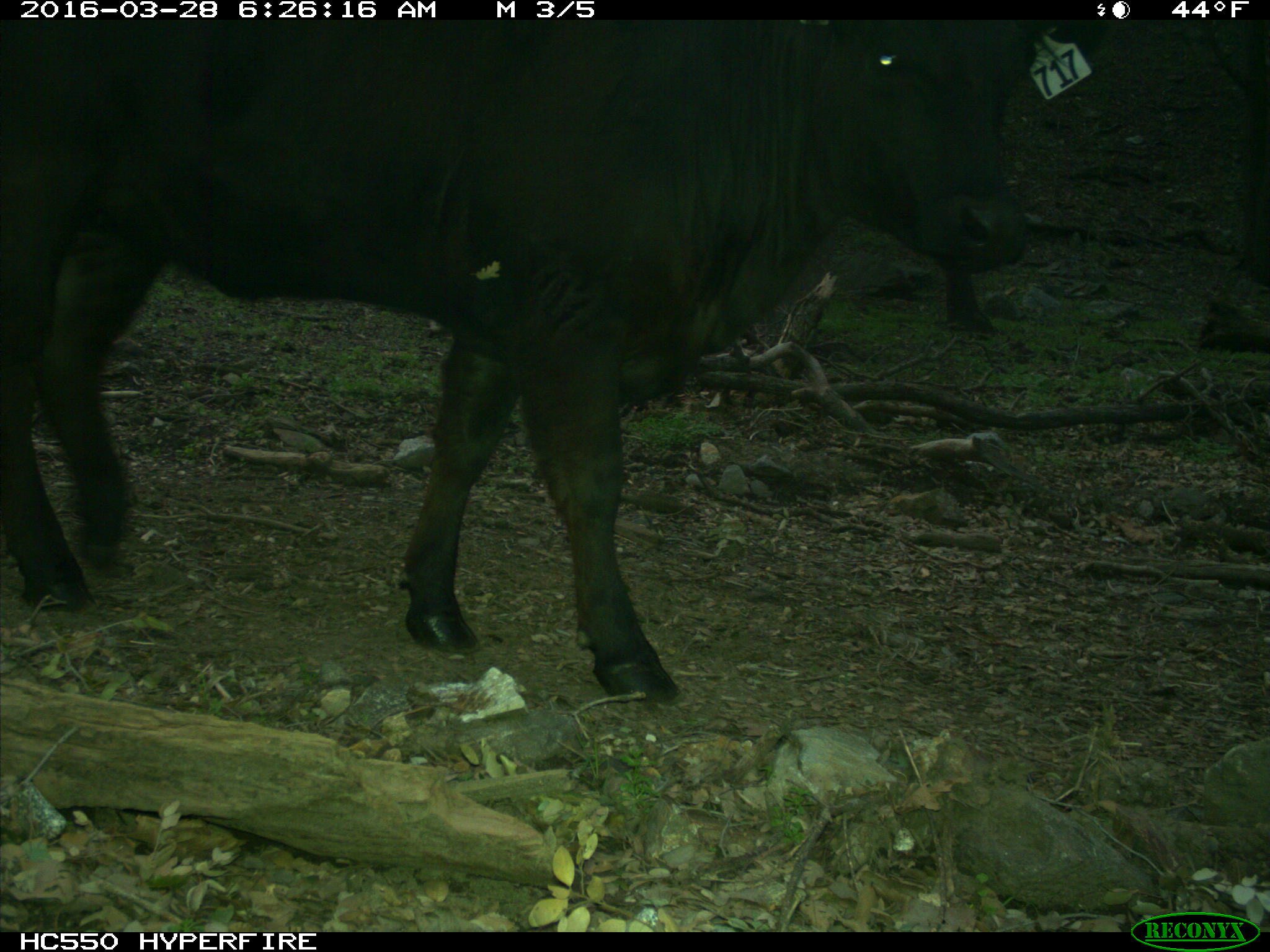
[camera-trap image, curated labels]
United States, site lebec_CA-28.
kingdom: Animalia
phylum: Chordata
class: Mammalia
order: Artiodactyla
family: Bovidae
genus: Bos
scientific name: Bos taurus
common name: domestic cow